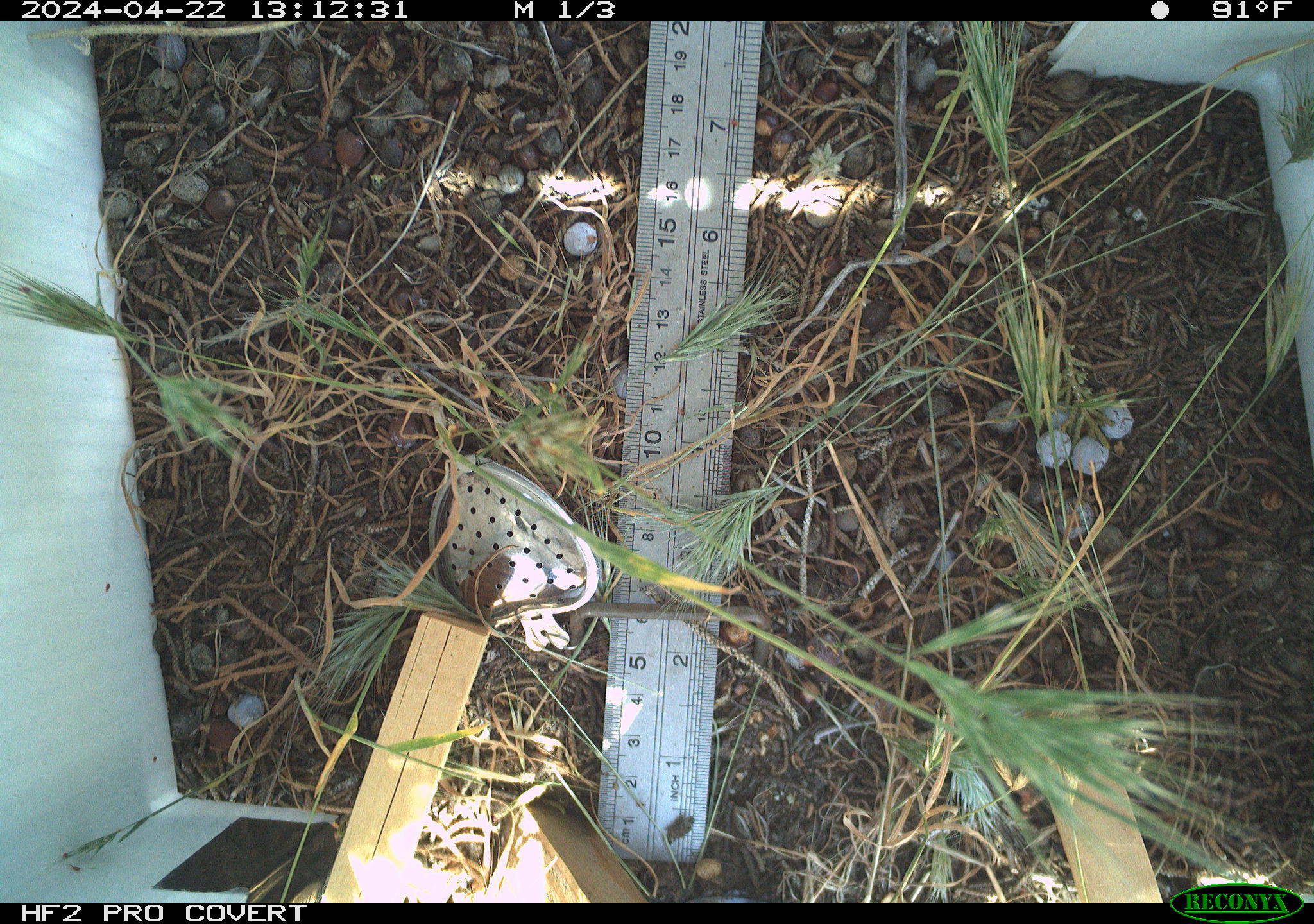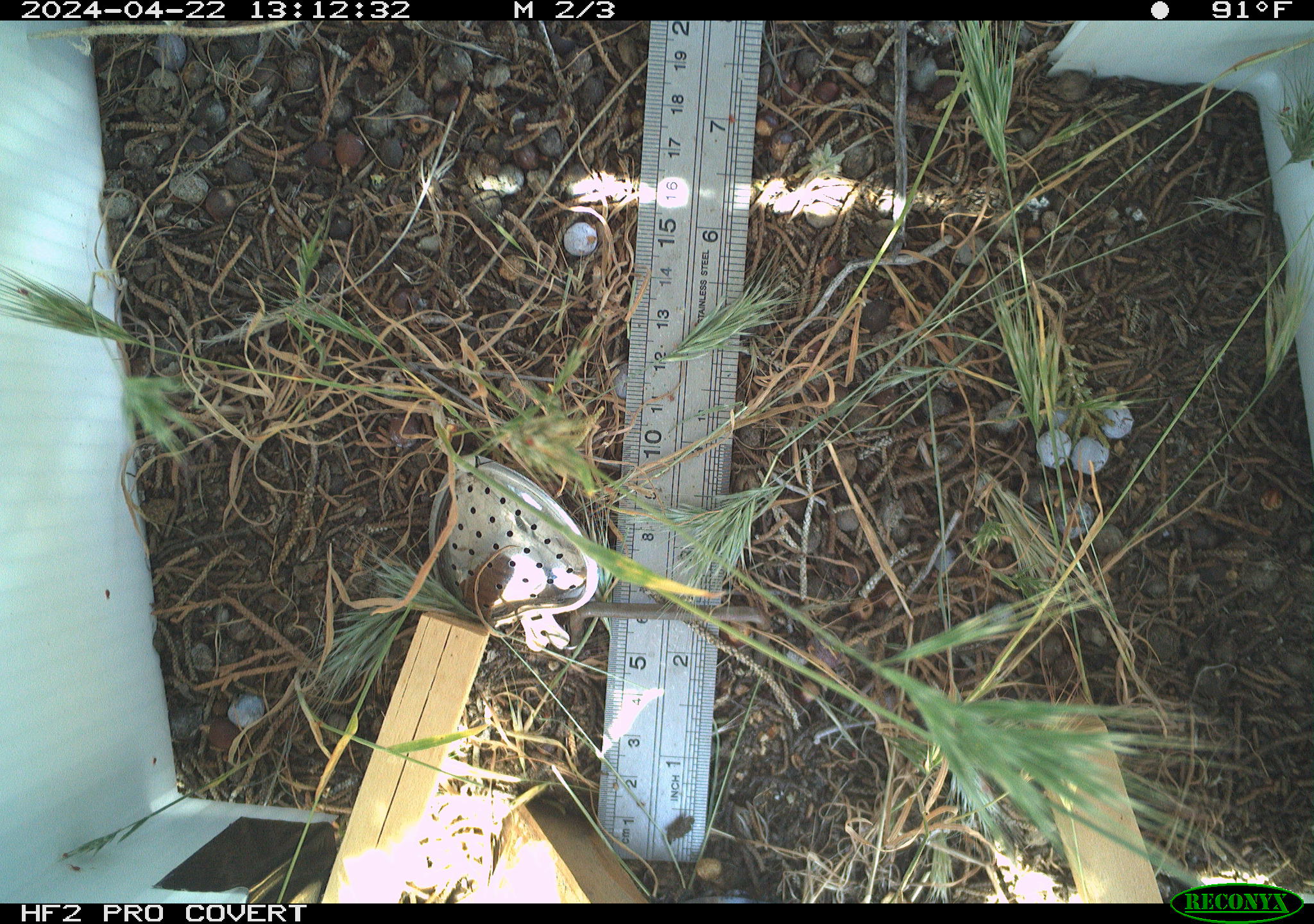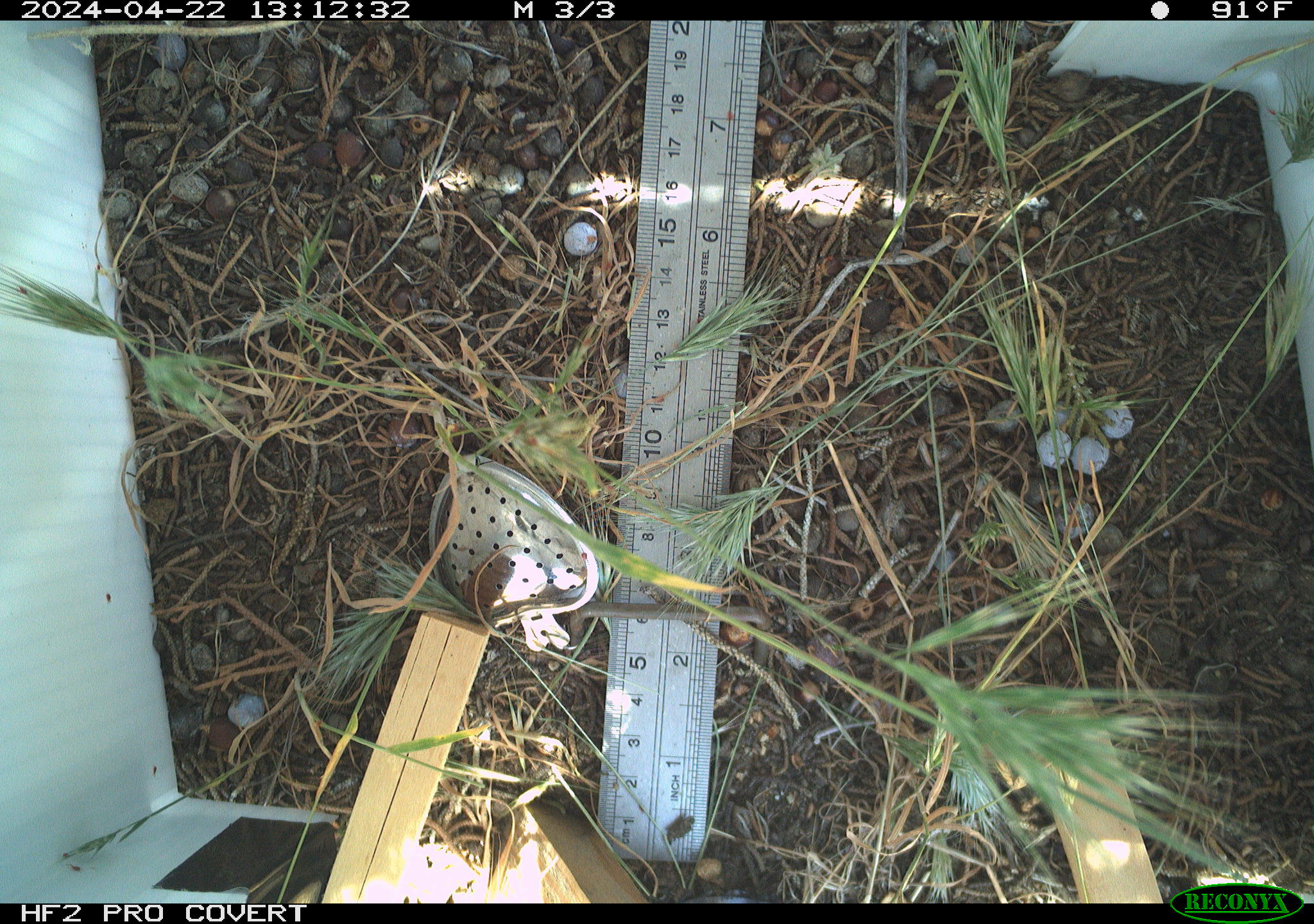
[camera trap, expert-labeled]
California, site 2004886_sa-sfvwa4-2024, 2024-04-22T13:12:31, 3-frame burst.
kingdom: Animalia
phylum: Arthropoda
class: Insecta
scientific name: Insecta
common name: insect